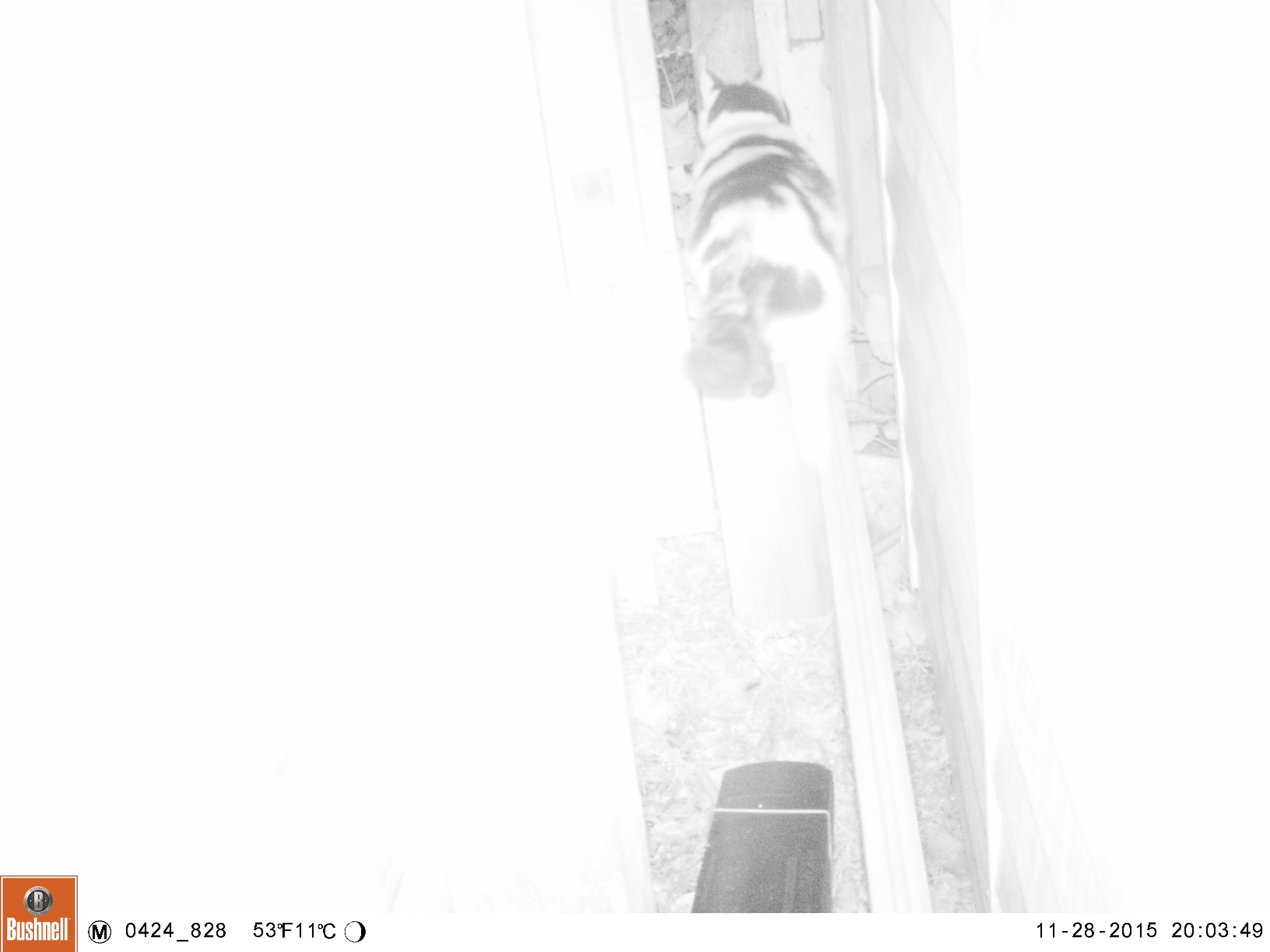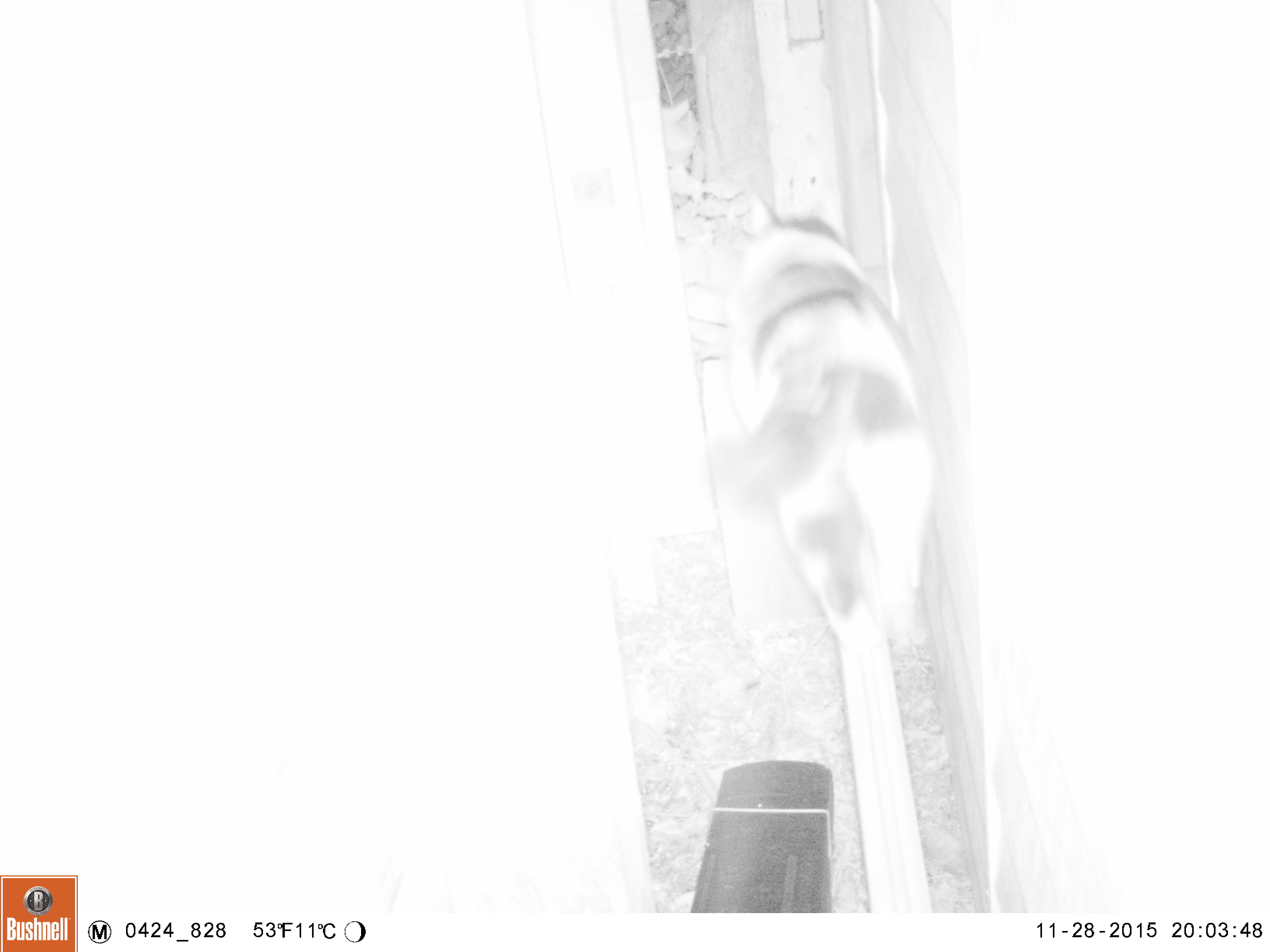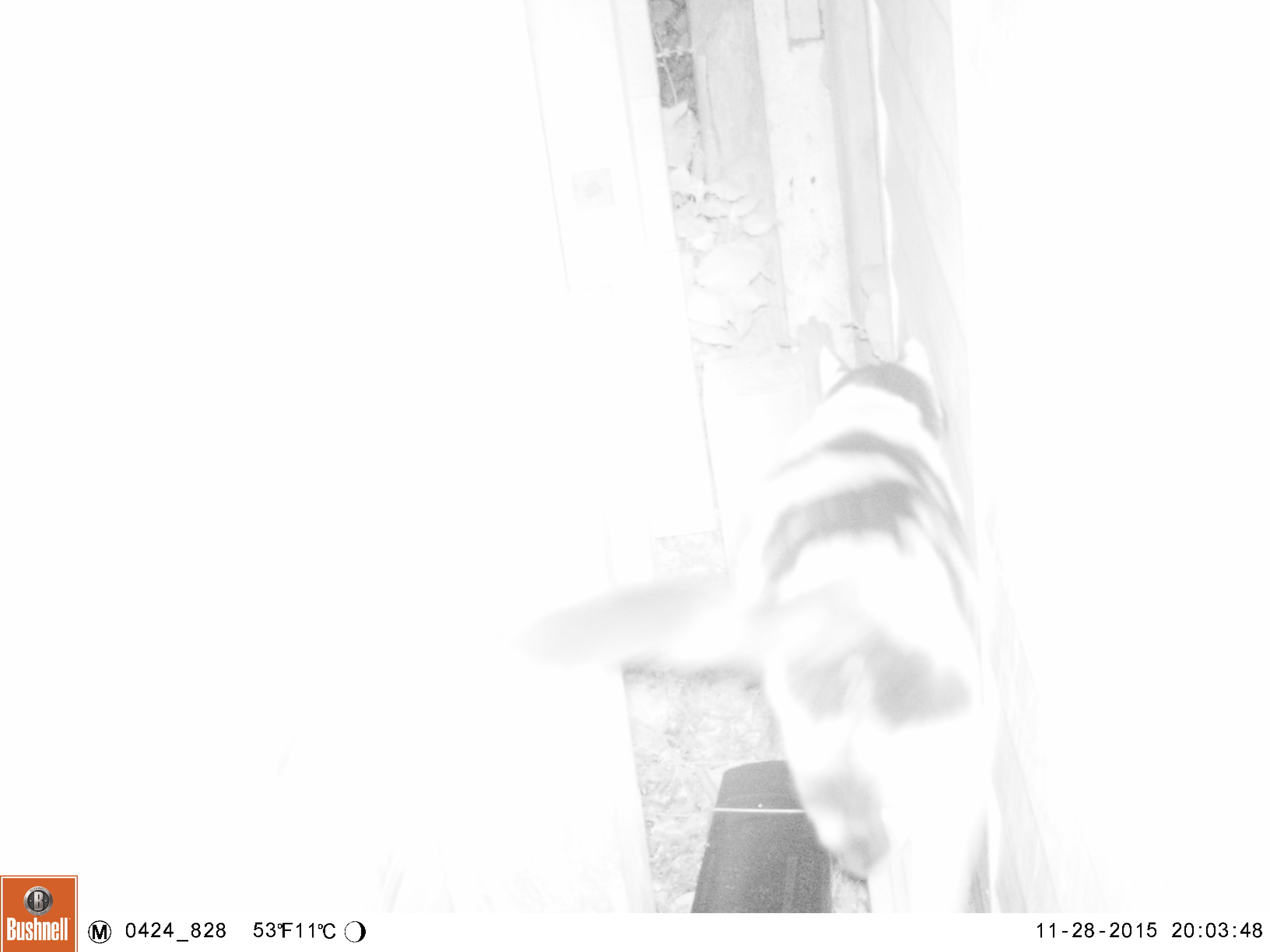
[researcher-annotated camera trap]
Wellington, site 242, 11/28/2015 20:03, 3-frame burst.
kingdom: Animalia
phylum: Chordata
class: Mammalia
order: Carnivora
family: Felidae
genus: Felis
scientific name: Felis catus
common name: cat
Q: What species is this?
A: Cat (Felis catus).